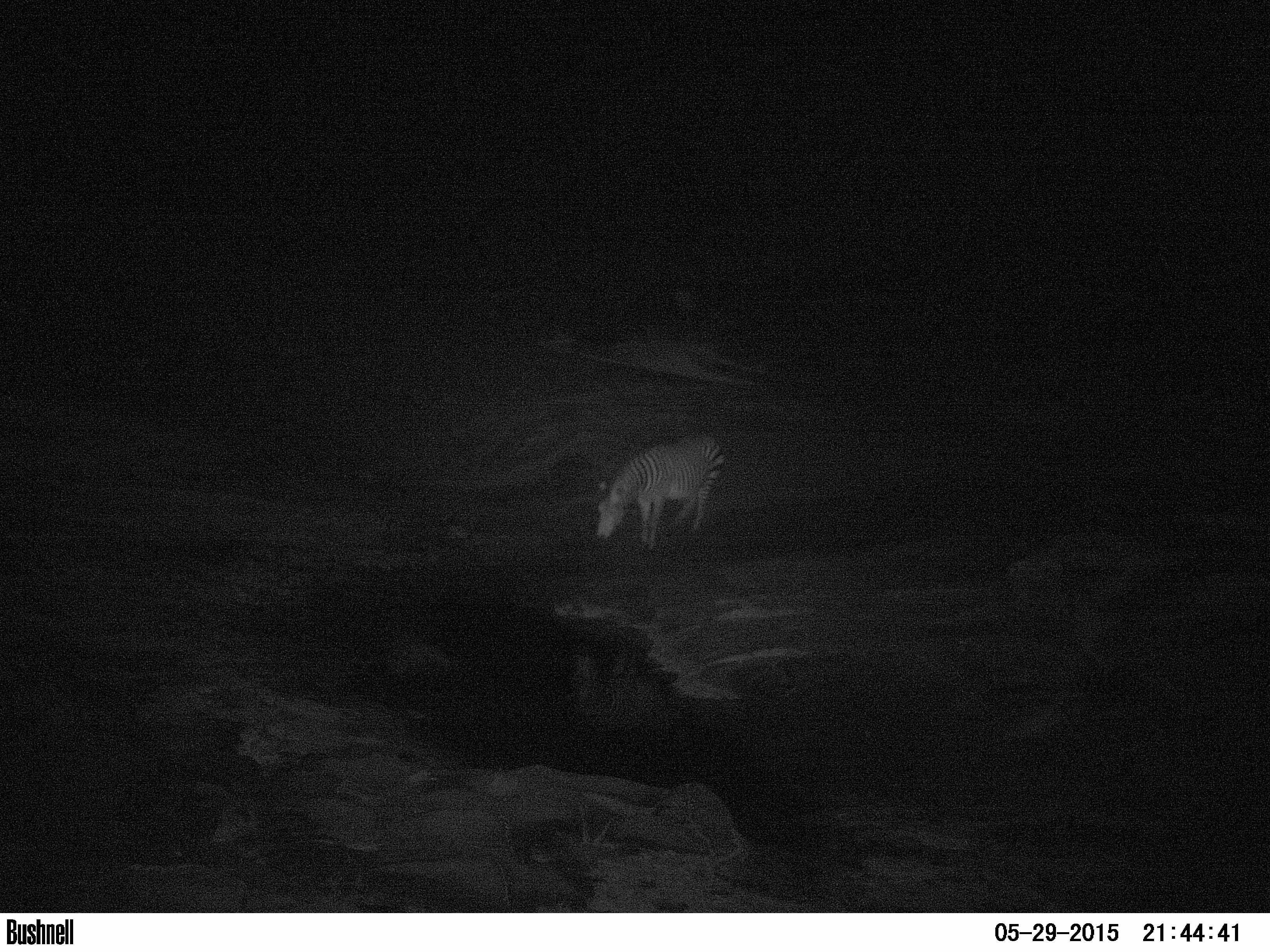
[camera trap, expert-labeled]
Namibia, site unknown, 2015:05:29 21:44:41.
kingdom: Animalia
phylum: Chordata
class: Mammalia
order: Perissodactyla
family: Equidae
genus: Equus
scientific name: Equus zebra hartmannae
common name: hartmann's mountain zebra